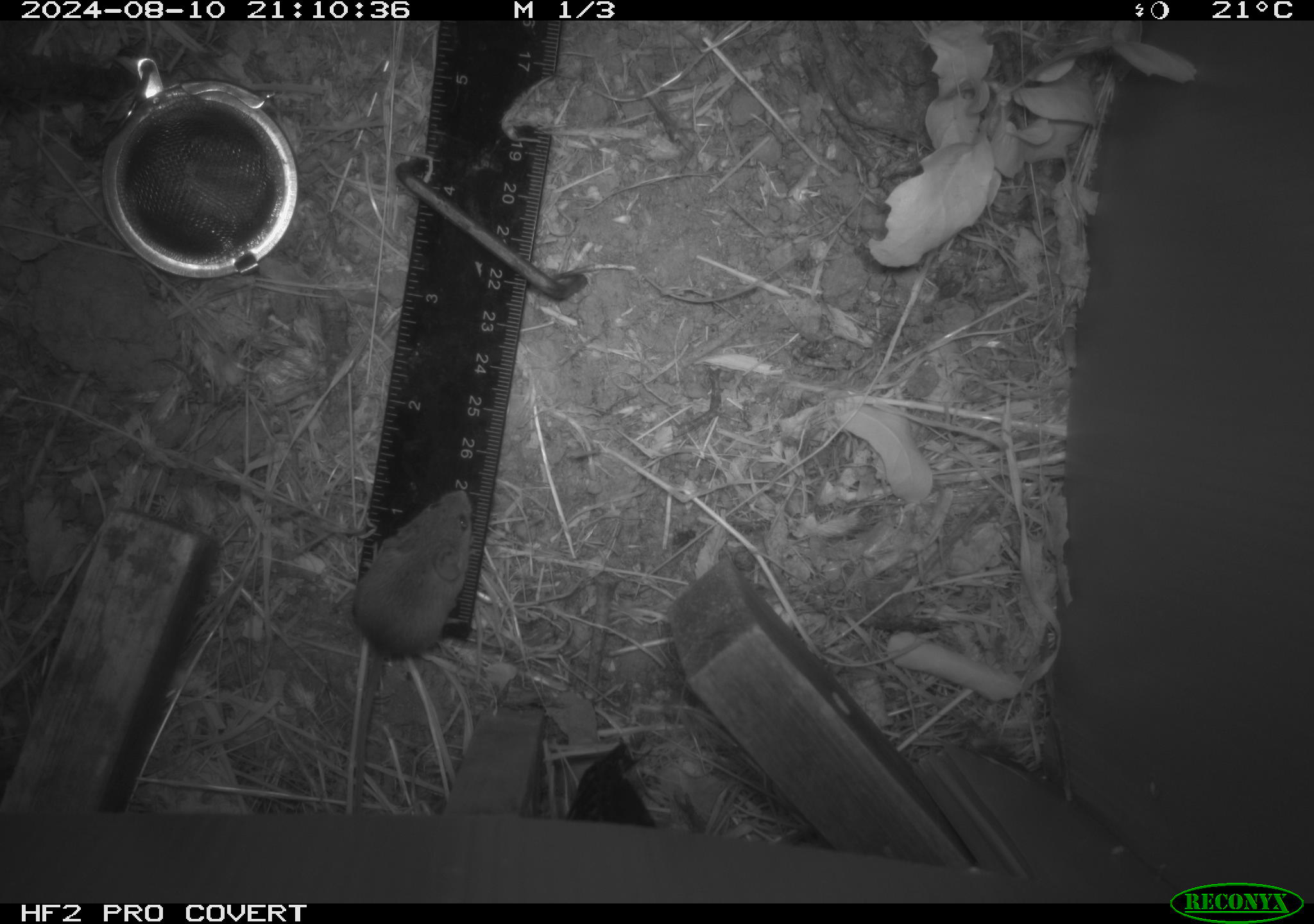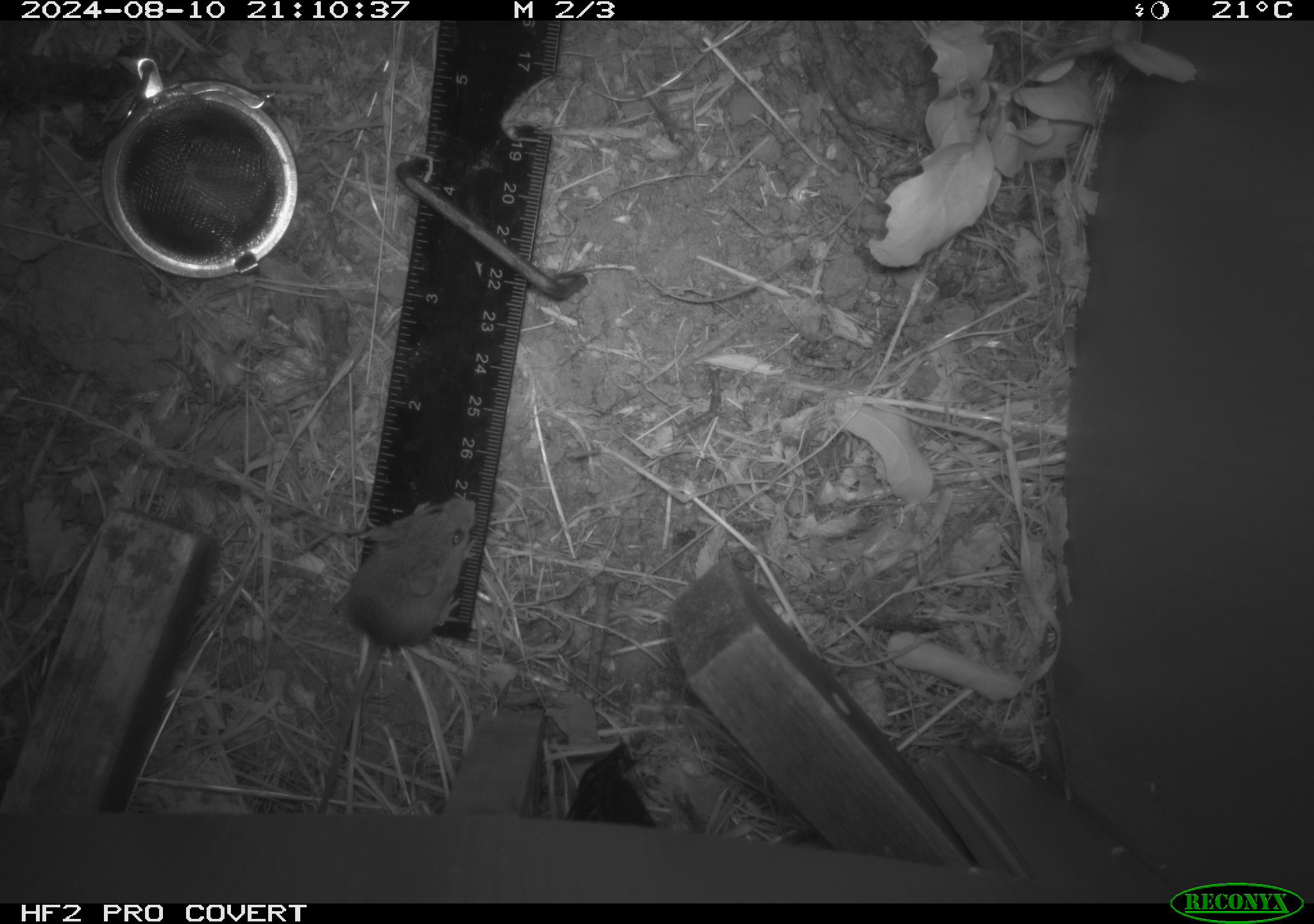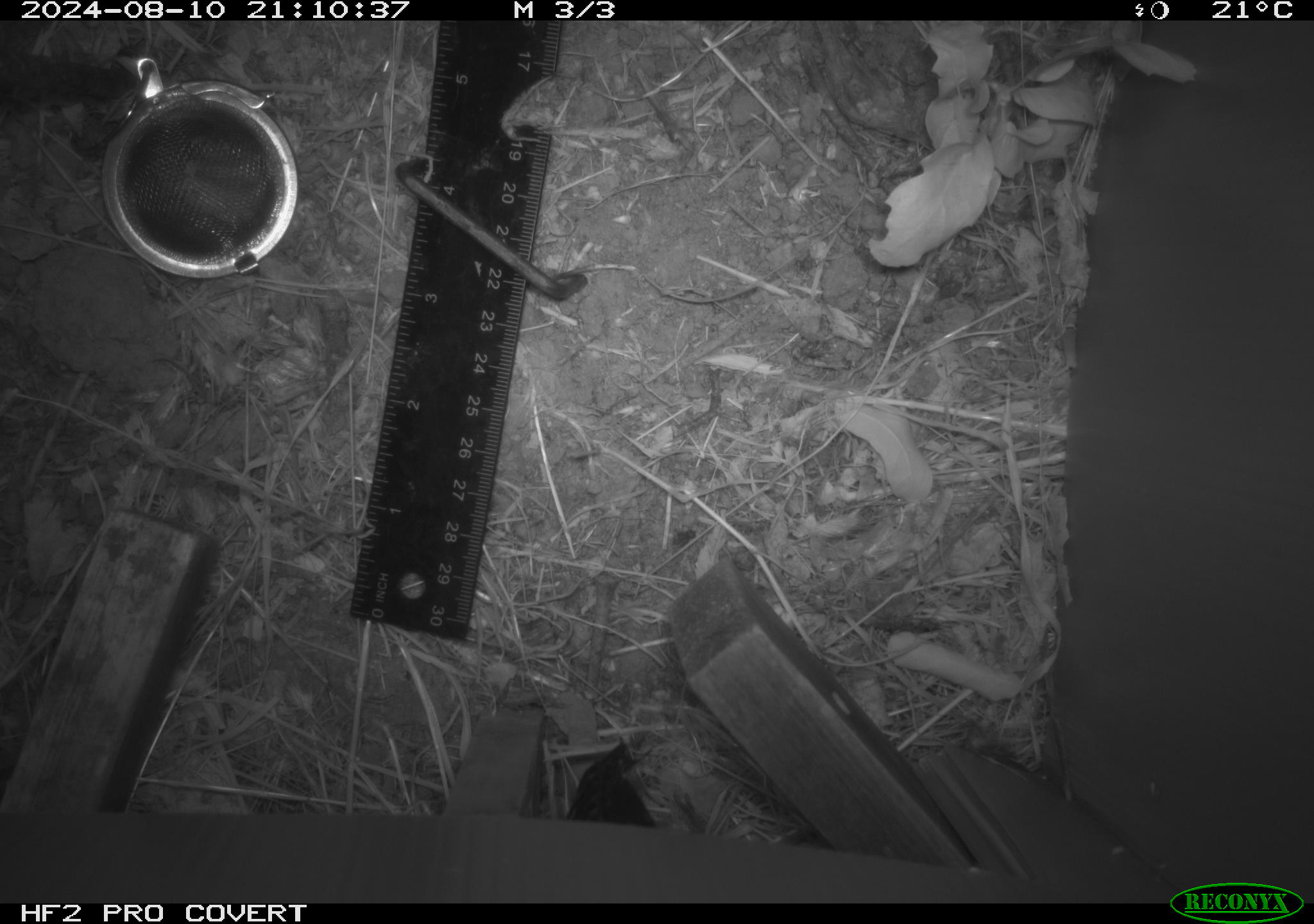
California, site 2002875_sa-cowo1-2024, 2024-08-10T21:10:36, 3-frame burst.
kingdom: Animalia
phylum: Chordata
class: Mammalia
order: Rodentia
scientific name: Rodentia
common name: mouse species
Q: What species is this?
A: Mouse species (Rodentia).